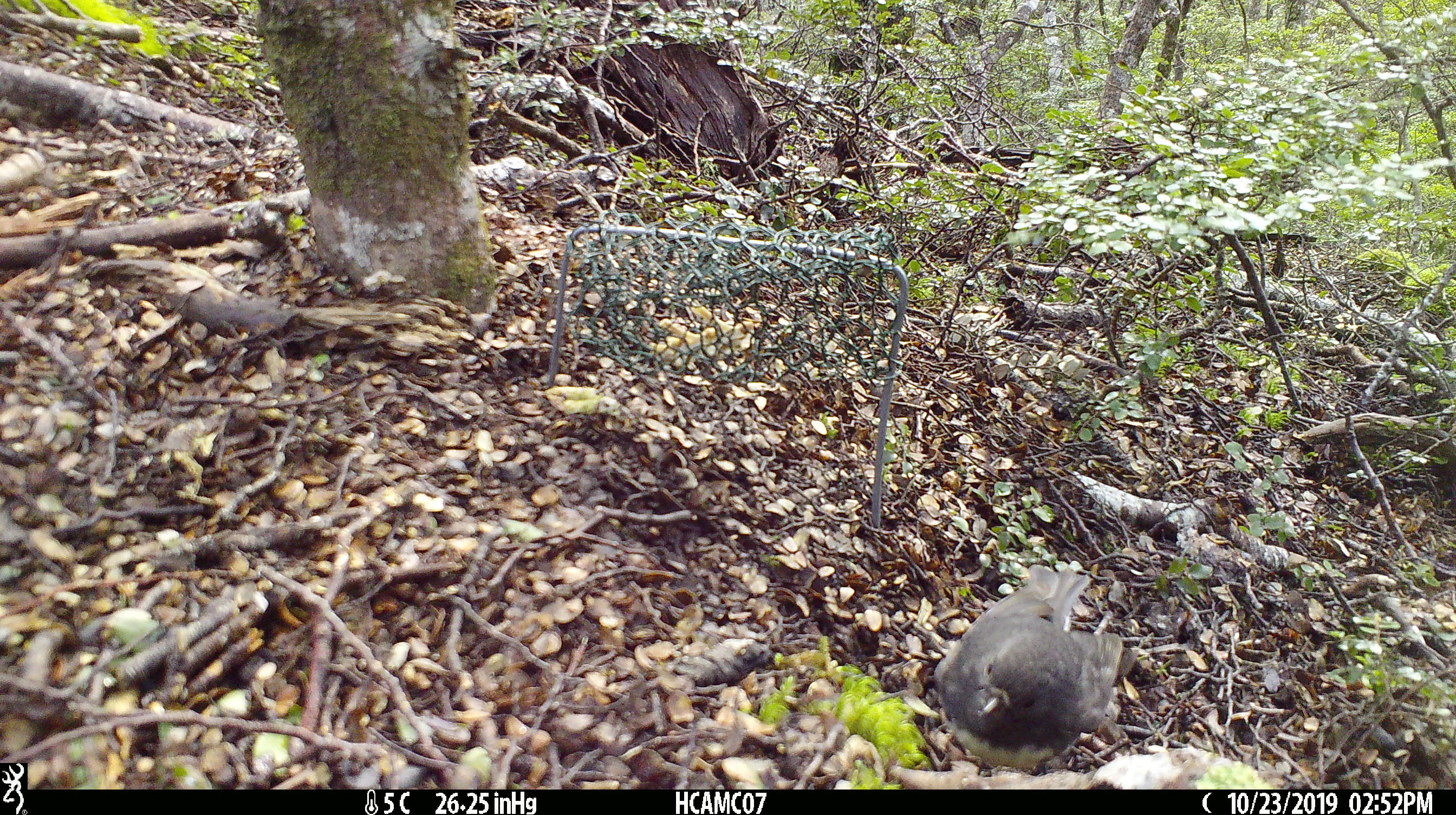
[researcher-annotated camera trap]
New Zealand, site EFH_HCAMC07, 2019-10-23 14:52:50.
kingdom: Animalia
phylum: Chordata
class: Aves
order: Passeriformes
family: Petroicidae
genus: Petroica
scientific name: Petroica australis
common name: new zealand robin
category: robin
Robin (new zealand robin) (Petroica australis).